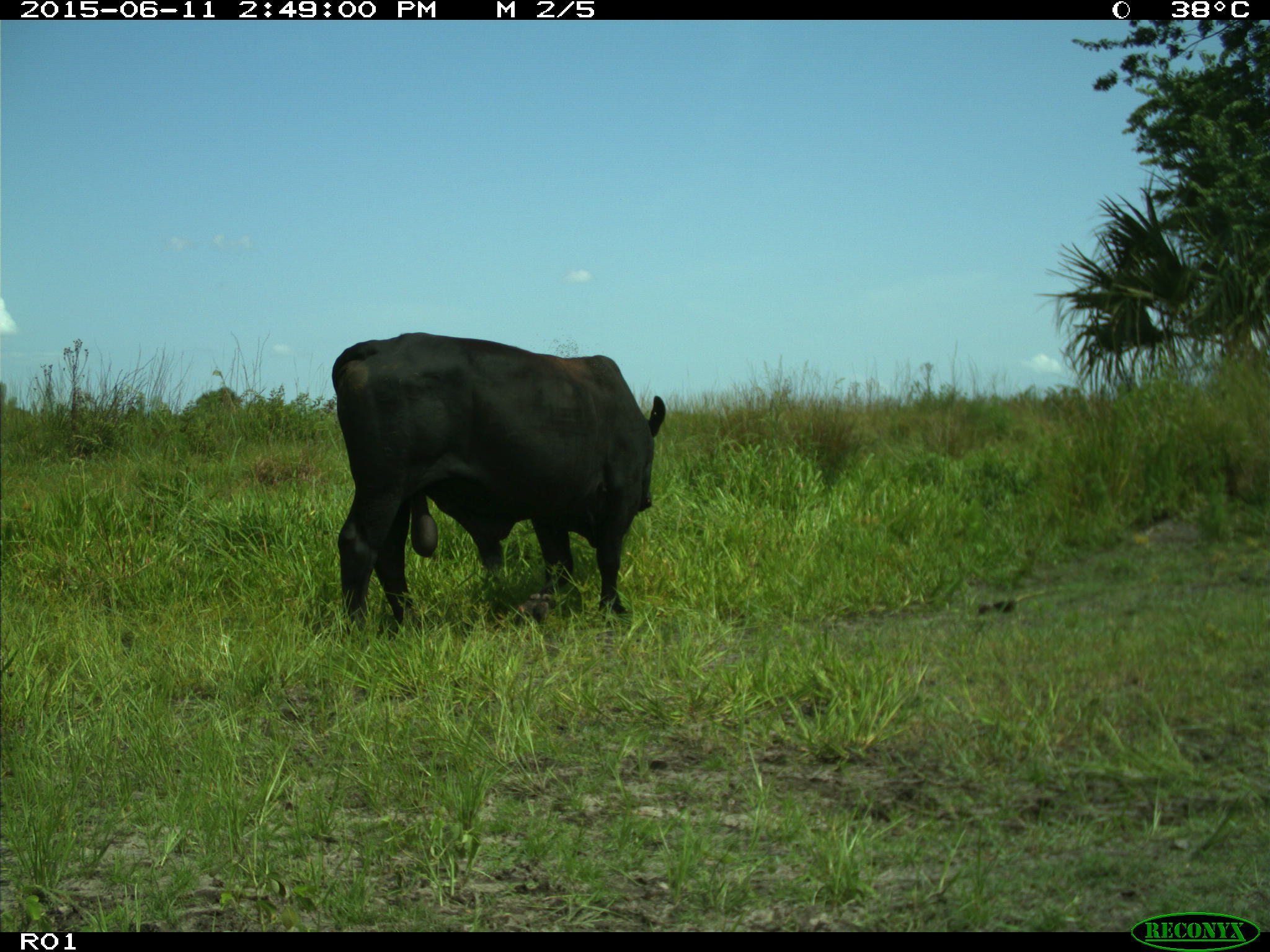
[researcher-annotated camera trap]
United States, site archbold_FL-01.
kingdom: Animalia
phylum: Chordata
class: Mammalia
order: Artiodactyla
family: Bovidae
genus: Bos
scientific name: Bos taurus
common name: domestic cow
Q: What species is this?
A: Bos taurus (domestic cow).